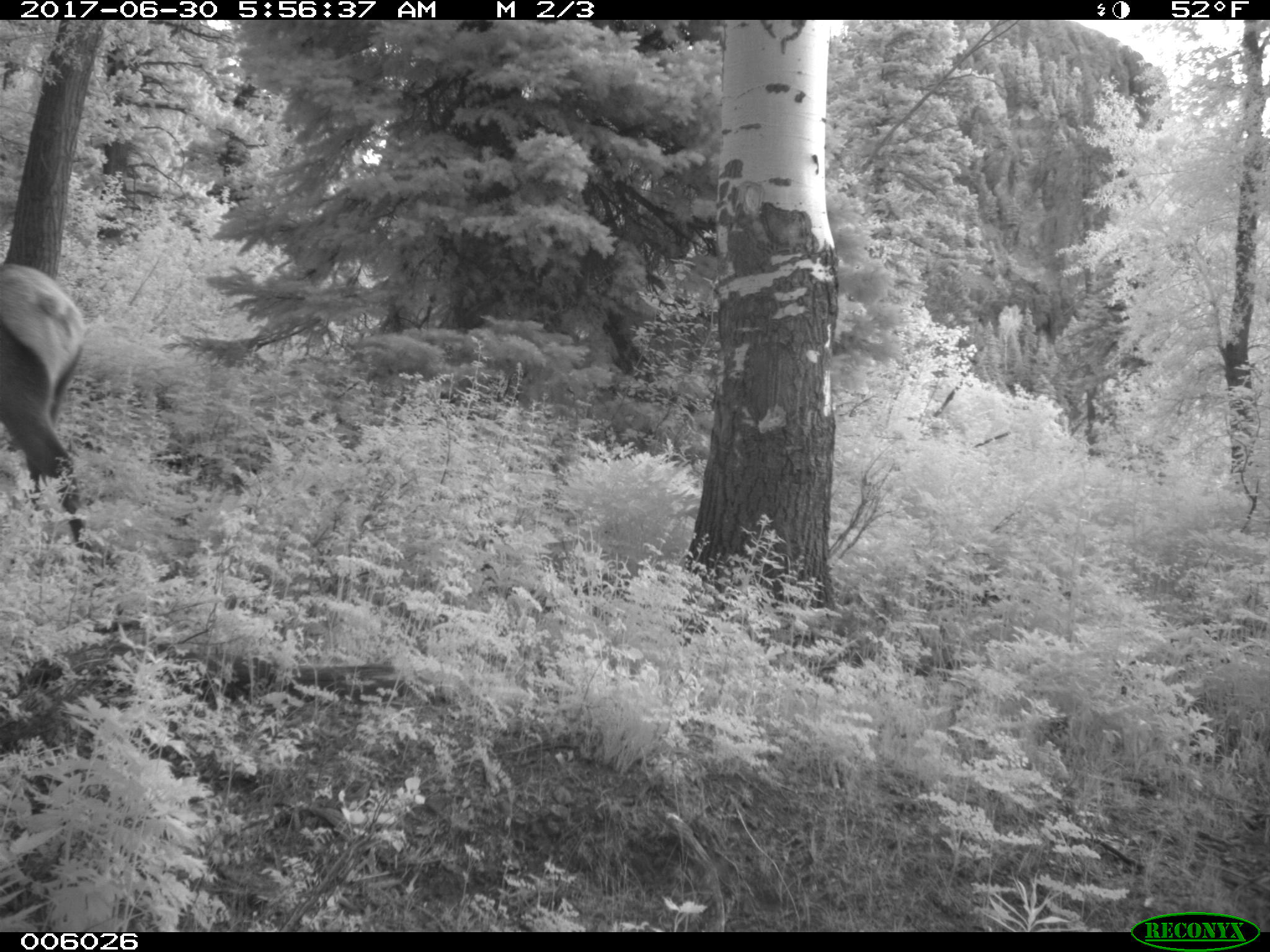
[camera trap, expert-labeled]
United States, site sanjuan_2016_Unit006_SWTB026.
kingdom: Animalia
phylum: Chordata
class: Mammalia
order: Artiodactyla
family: Cervidae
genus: Cervus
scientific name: Cervus elaphus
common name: red deer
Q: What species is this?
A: Cervus elaphus (red deer).